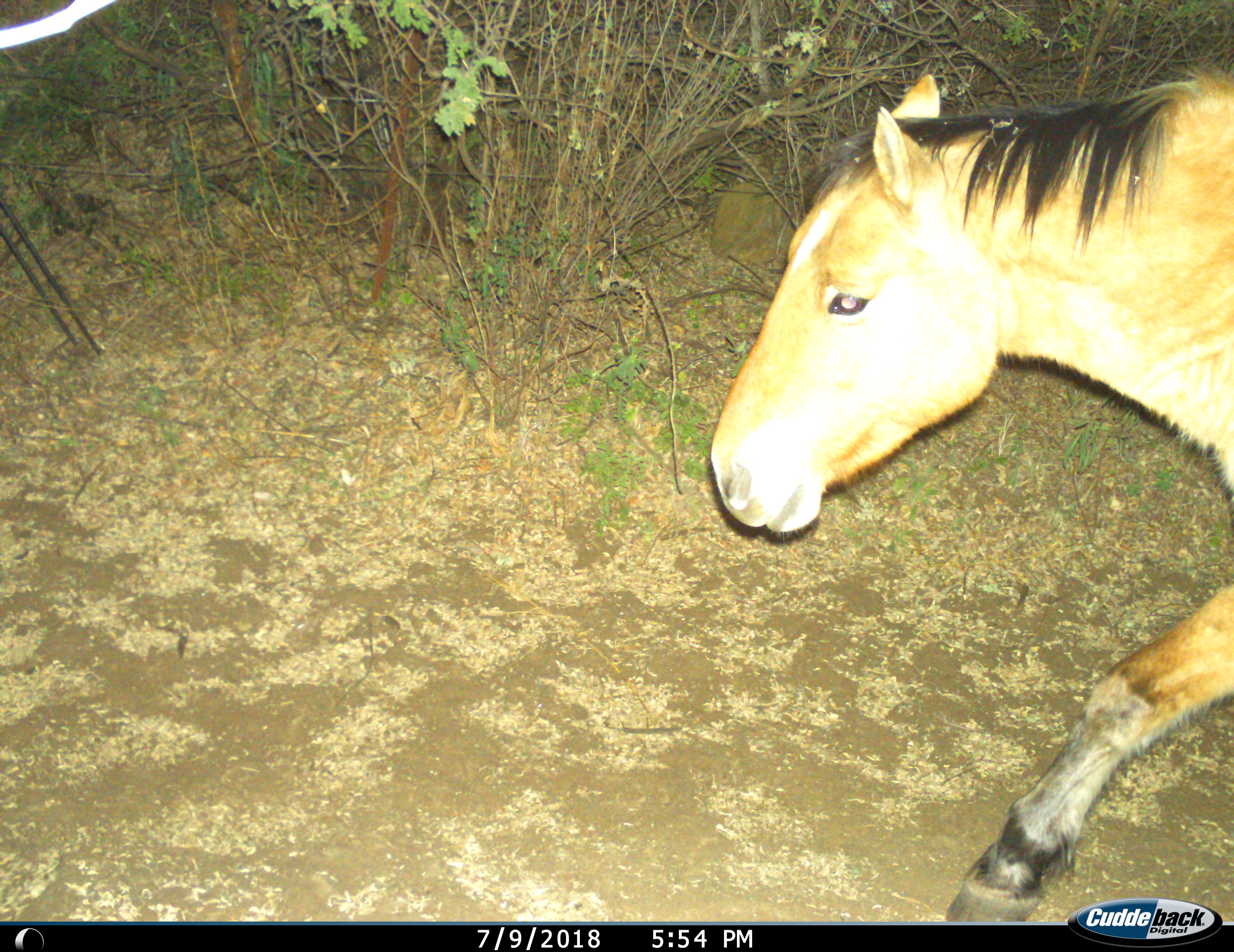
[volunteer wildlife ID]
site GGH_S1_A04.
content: unidentified animal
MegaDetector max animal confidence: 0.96